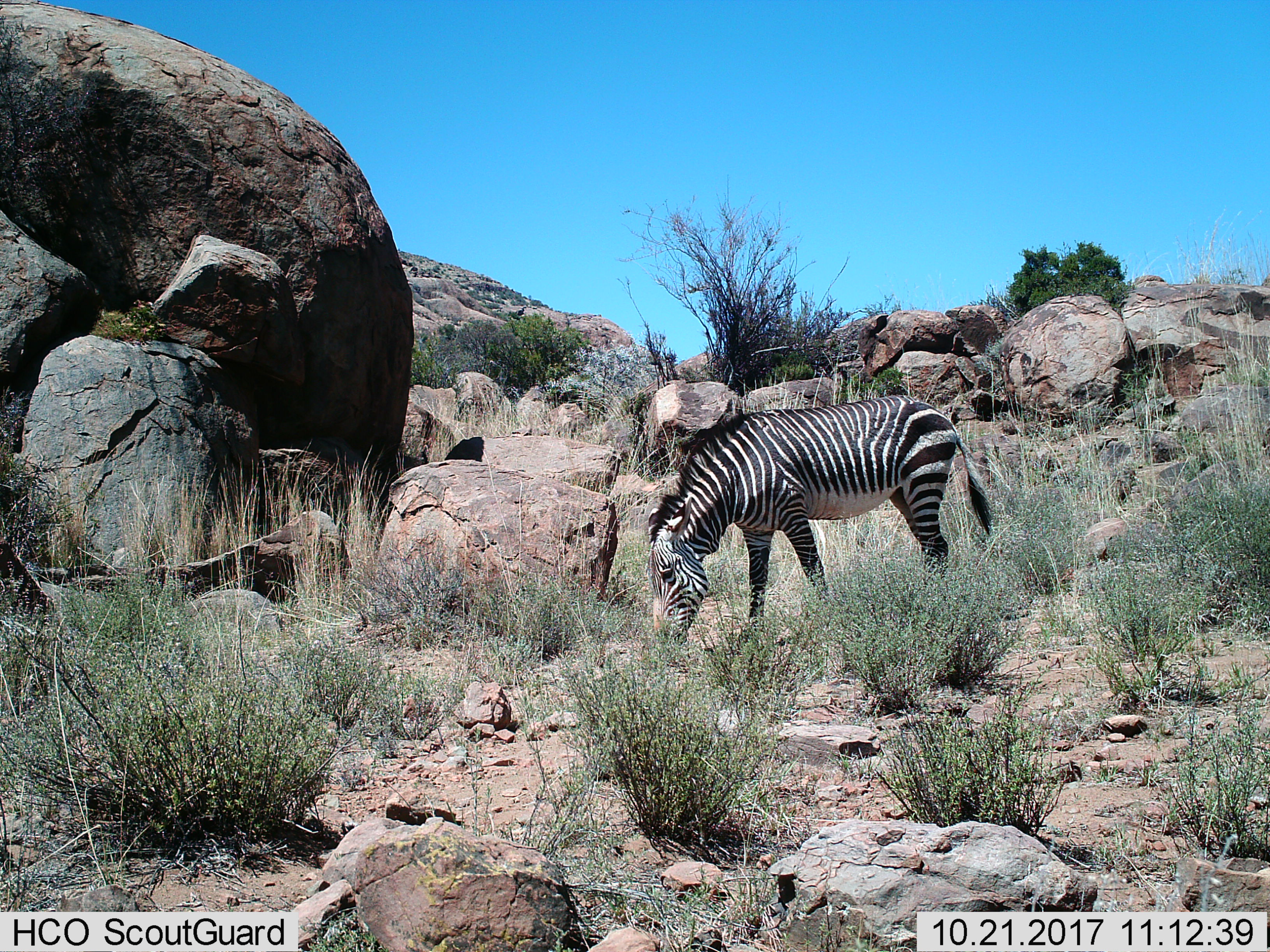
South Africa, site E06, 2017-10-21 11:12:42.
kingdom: Animalia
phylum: Chordata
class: Mammalia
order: Perissodactyla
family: Equidae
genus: Equus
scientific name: Equus zebra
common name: mountain zebra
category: zebramountain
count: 1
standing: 0%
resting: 0%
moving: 0%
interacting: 0%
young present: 0%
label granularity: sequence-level